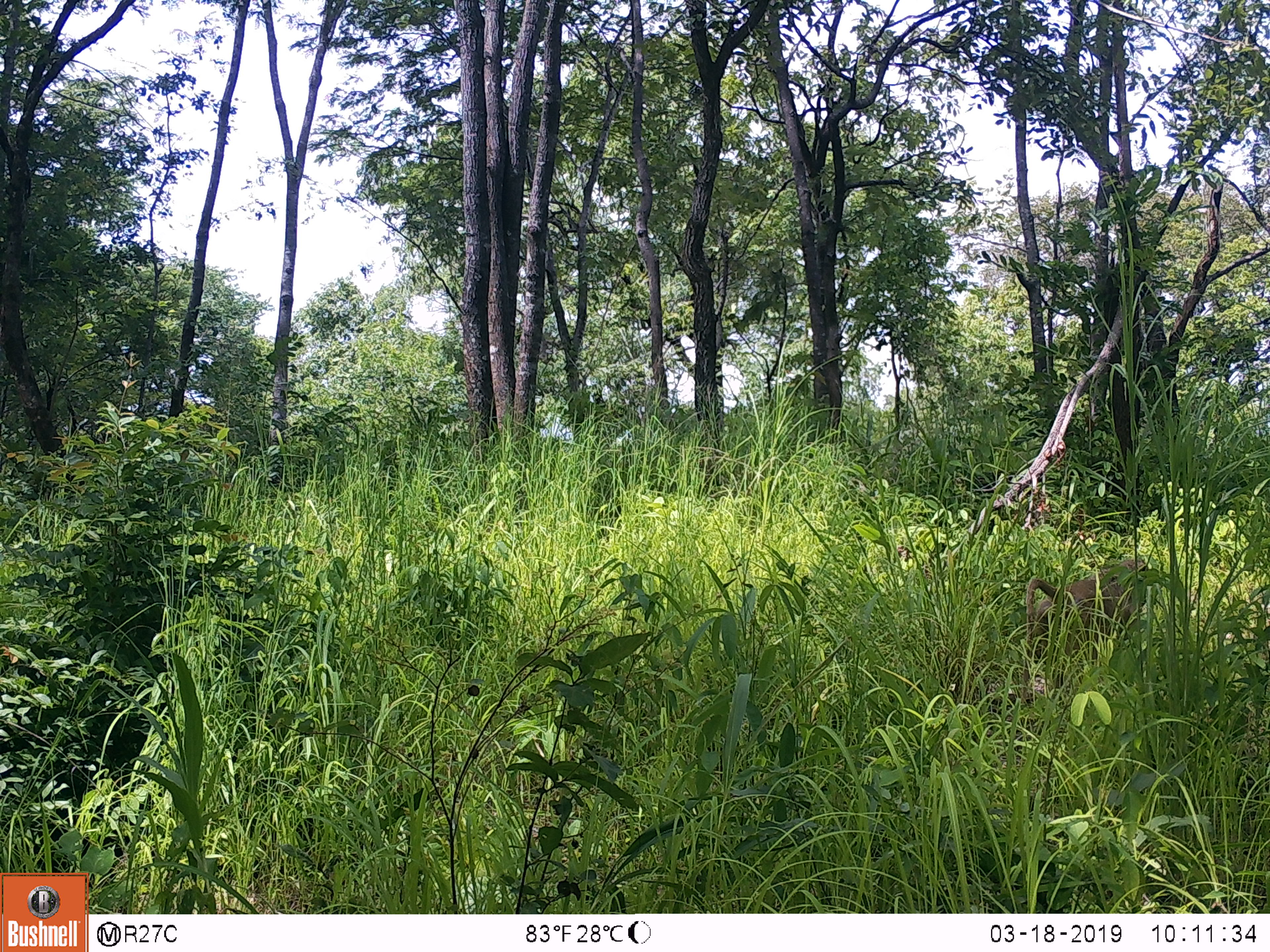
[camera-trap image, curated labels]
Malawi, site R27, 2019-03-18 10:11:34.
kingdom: Animalia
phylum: Chordata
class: Mammalia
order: Primates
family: Cercopithecidae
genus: Papio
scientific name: Papio cynocephalus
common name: yellow baboon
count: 1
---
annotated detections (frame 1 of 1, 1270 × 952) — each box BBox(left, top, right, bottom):
yellow baboon: BBox(1005, 529, 1185, 698)